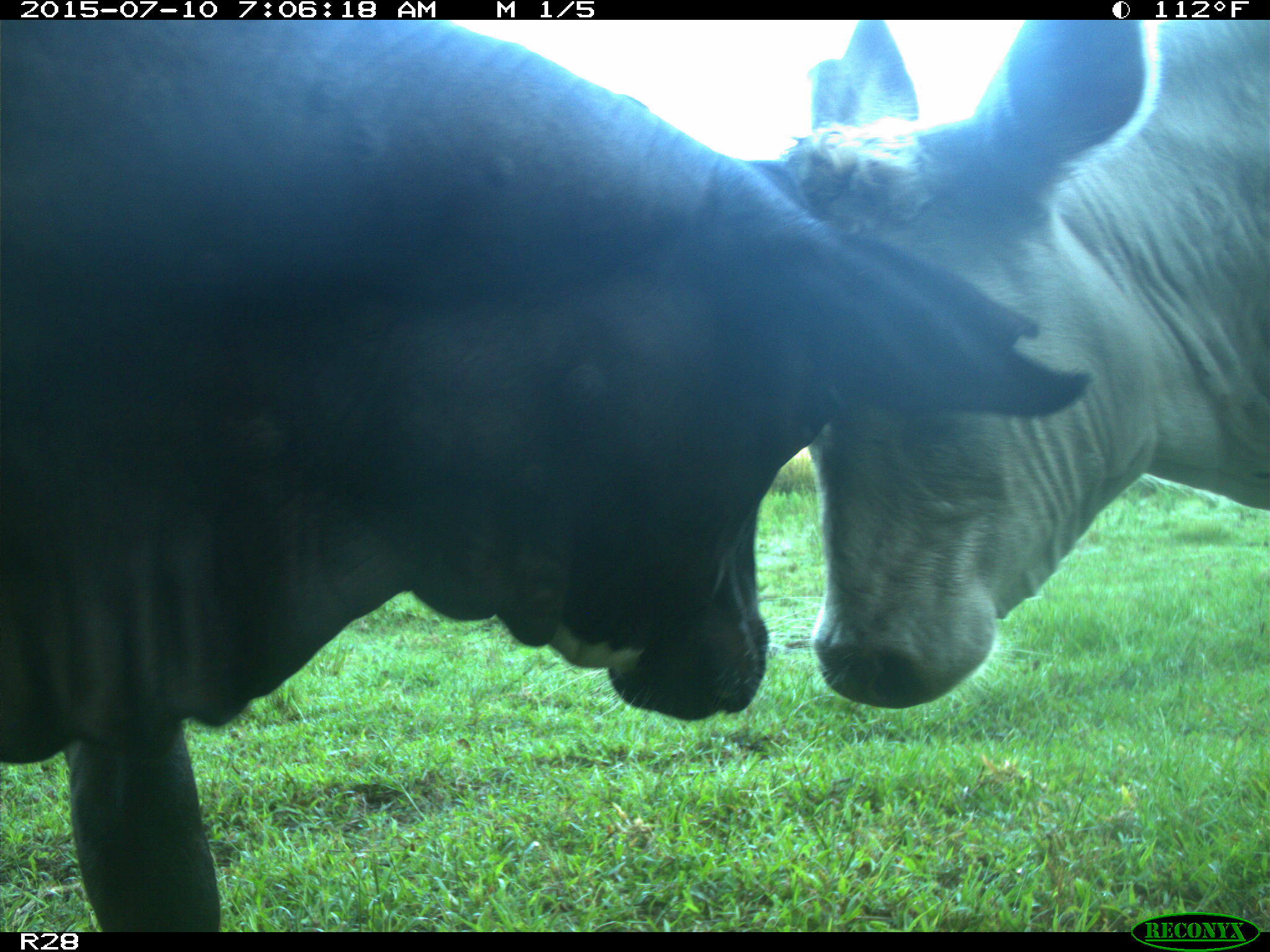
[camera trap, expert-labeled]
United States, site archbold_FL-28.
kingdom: Animalia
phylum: Chordata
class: Mammalia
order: Artiodactyla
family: Bovidae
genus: Bos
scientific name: Bos taurus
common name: domestic cow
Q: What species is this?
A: Bos taurus (domestic cow).